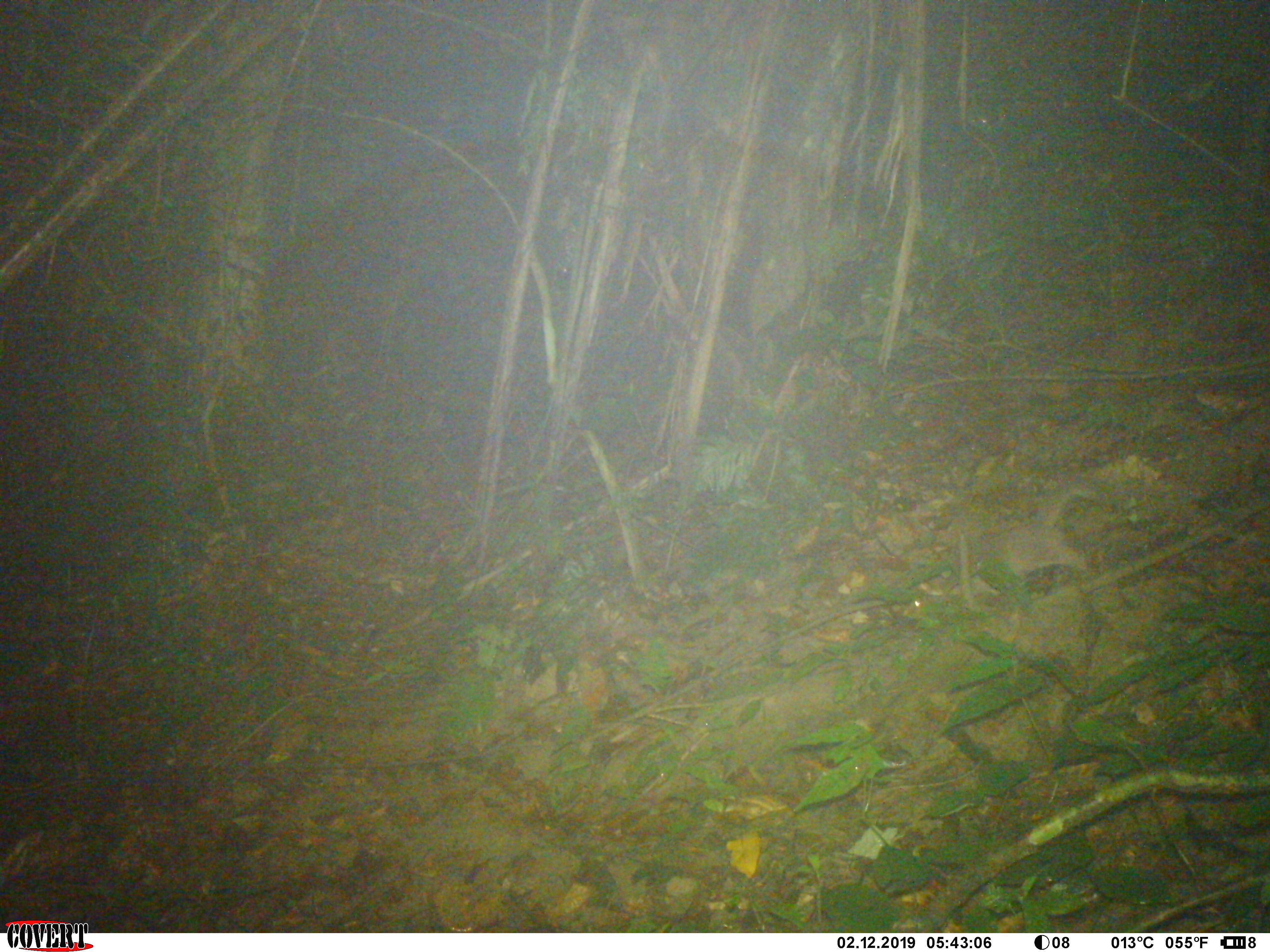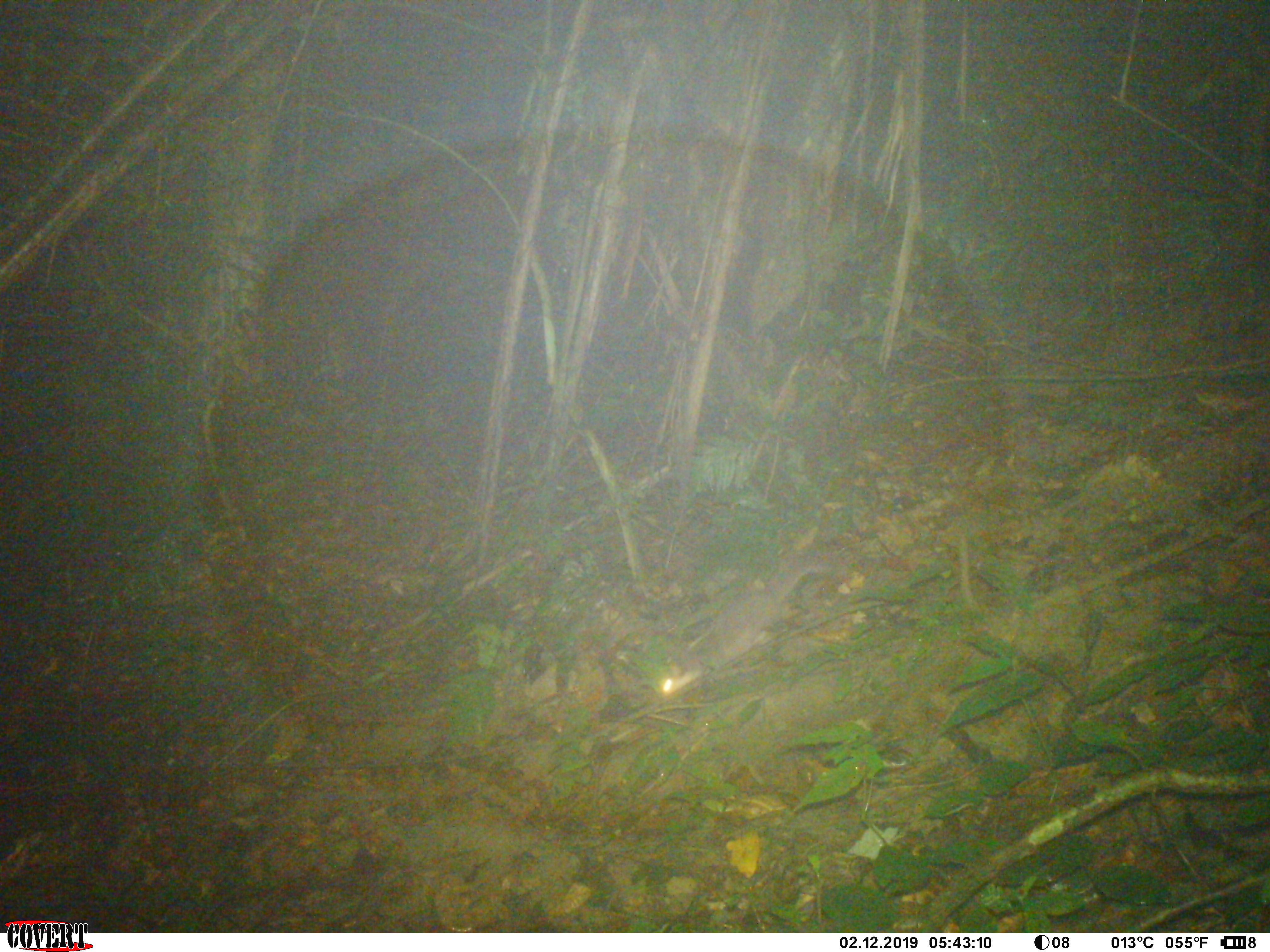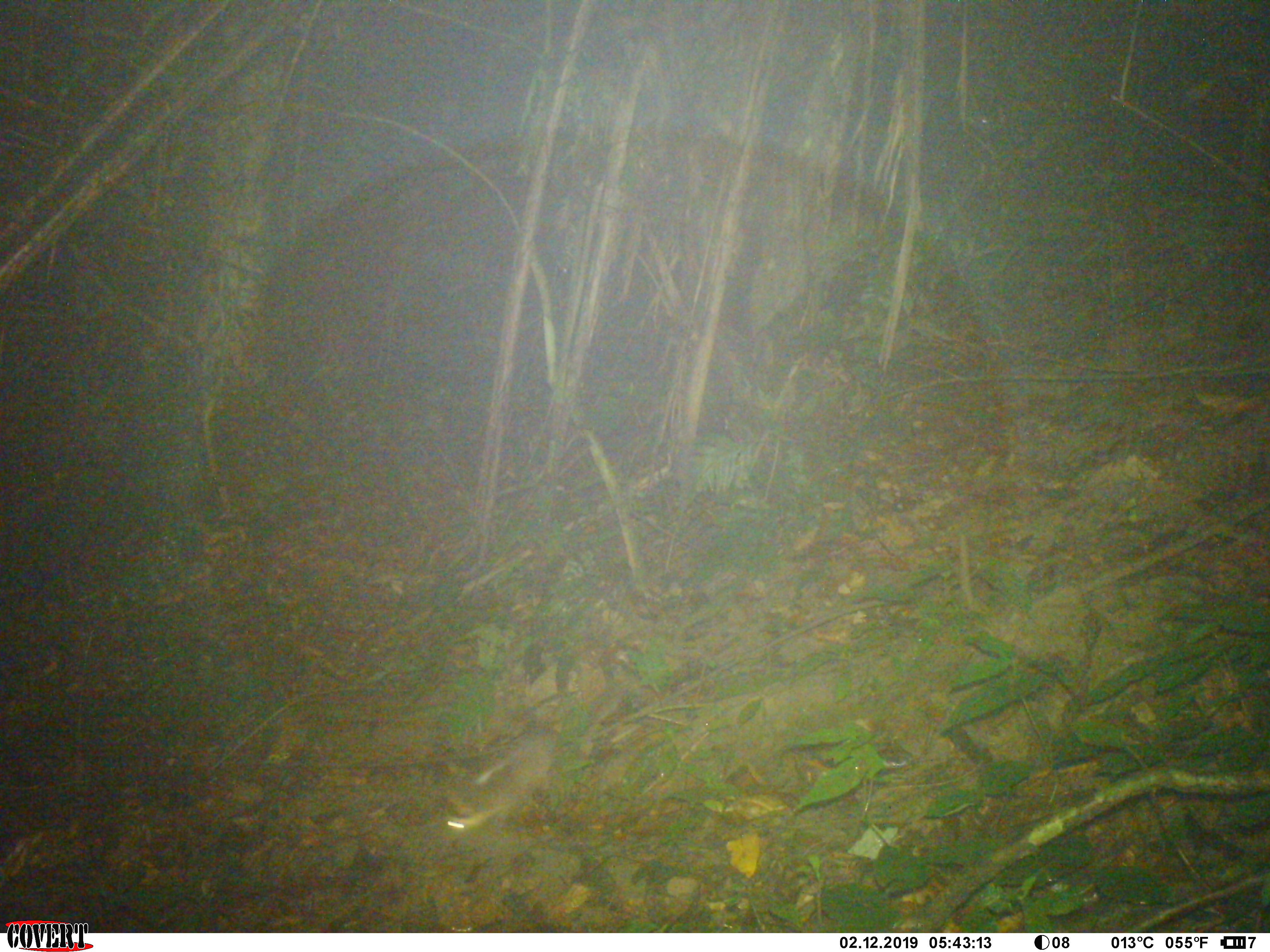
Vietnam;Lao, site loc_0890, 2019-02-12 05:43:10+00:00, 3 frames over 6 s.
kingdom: Animalia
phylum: Chordata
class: Mammalia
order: Carnivora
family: Mustelidae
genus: Melogale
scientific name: Melogale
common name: ferret badger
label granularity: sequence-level